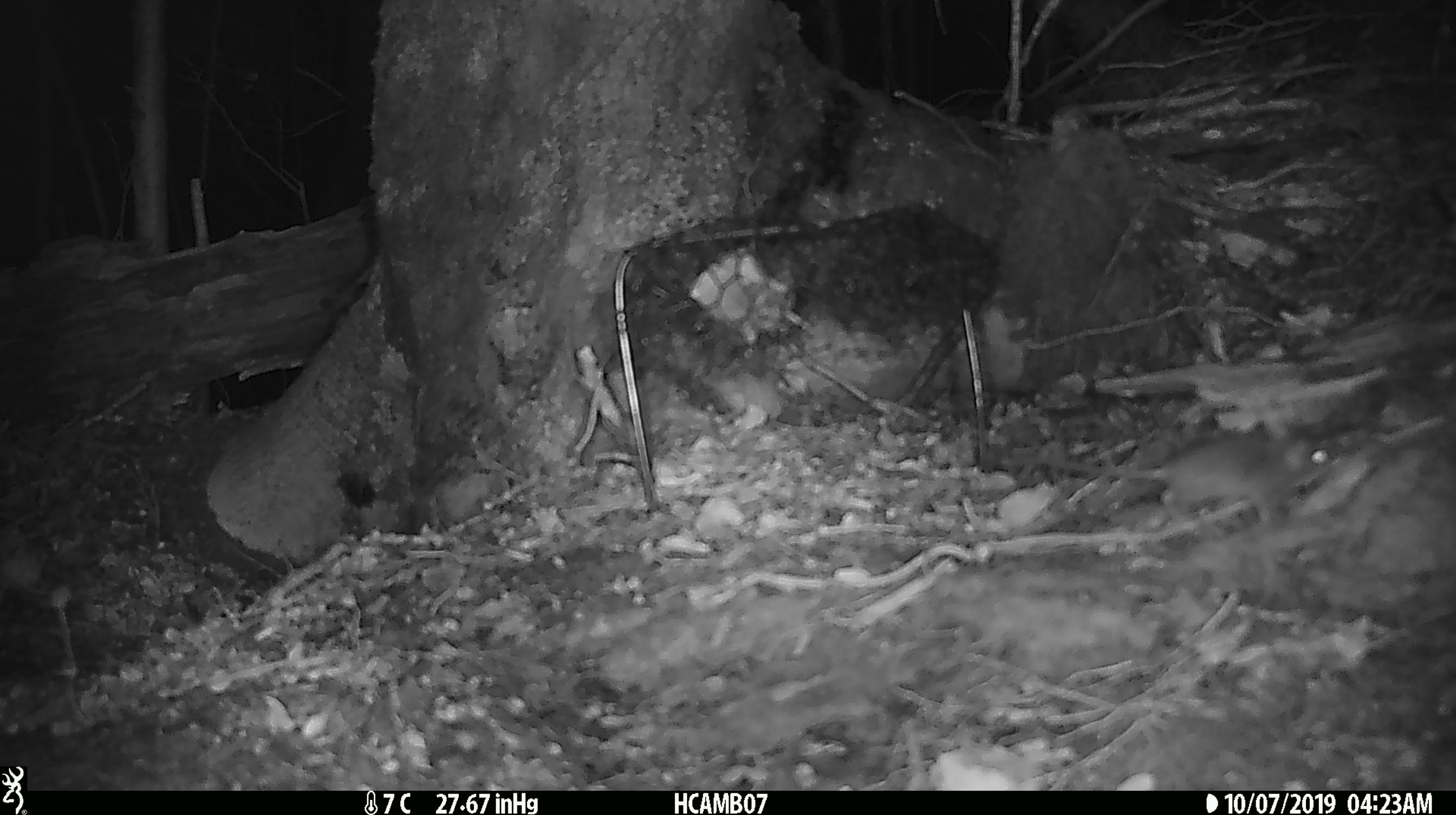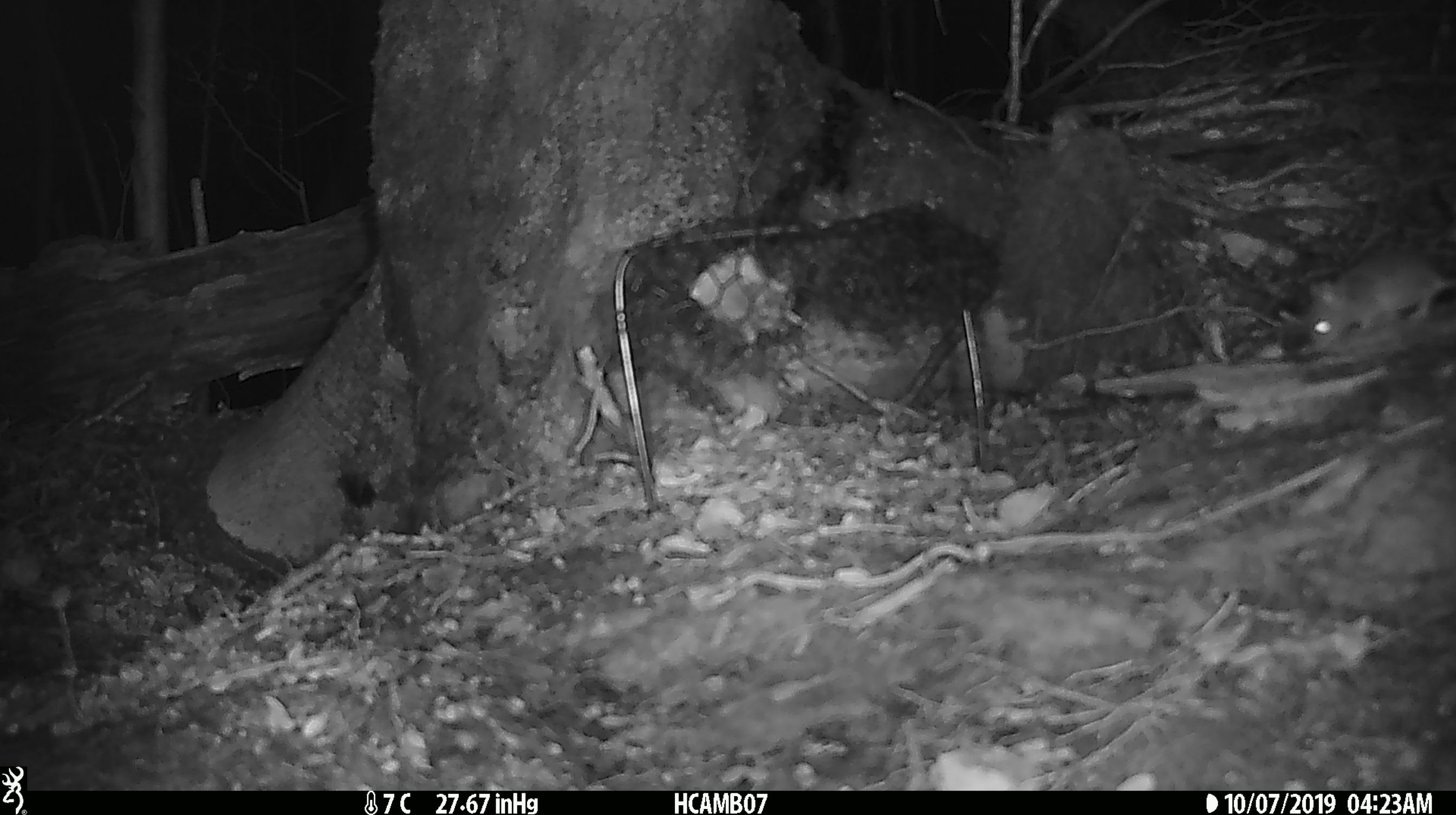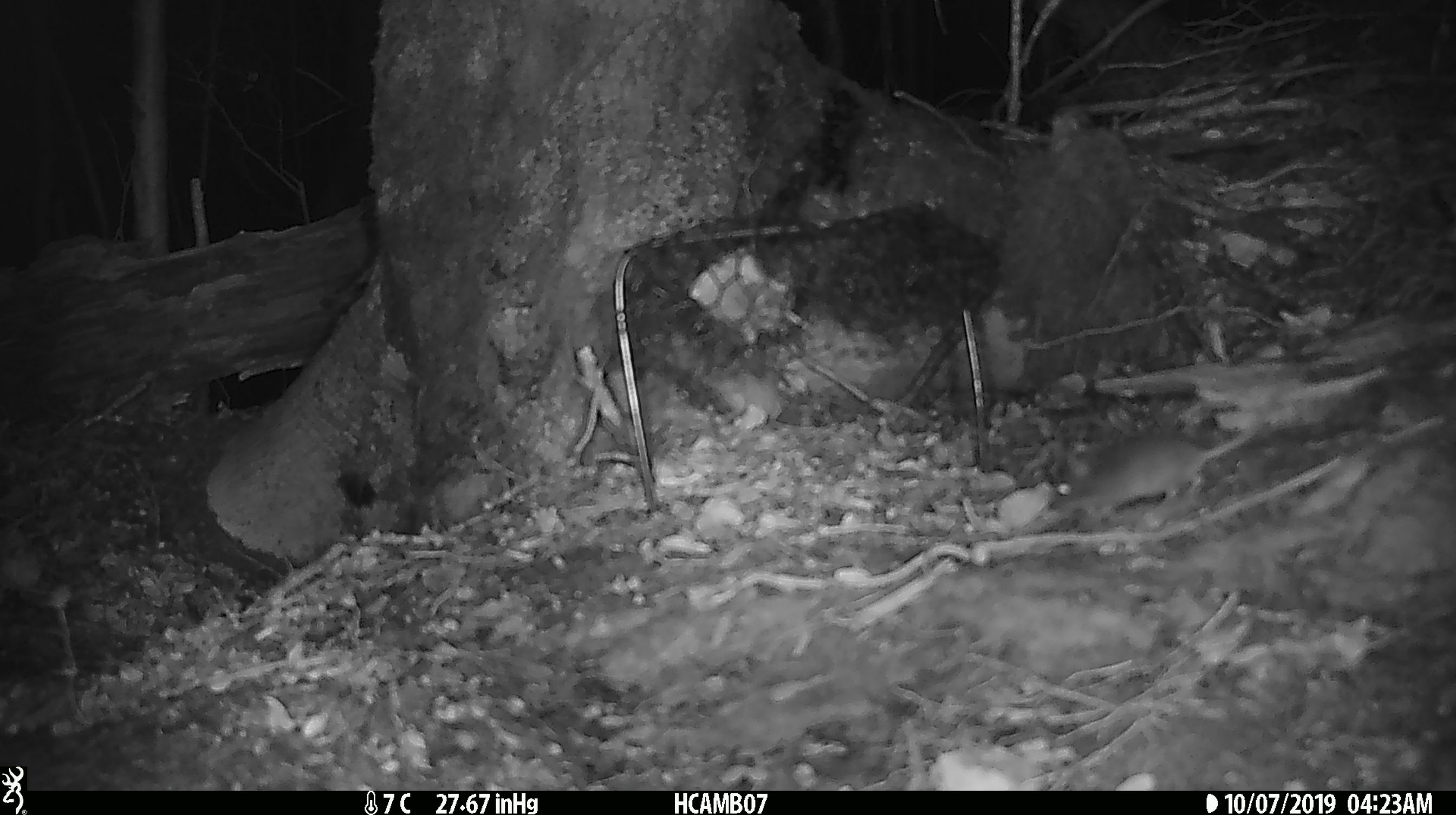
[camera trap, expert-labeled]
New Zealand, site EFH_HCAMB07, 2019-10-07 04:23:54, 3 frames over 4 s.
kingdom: Animalia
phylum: Chordata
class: Mammalia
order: Rodentia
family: Muridae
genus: Mus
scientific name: Mus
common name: mouse